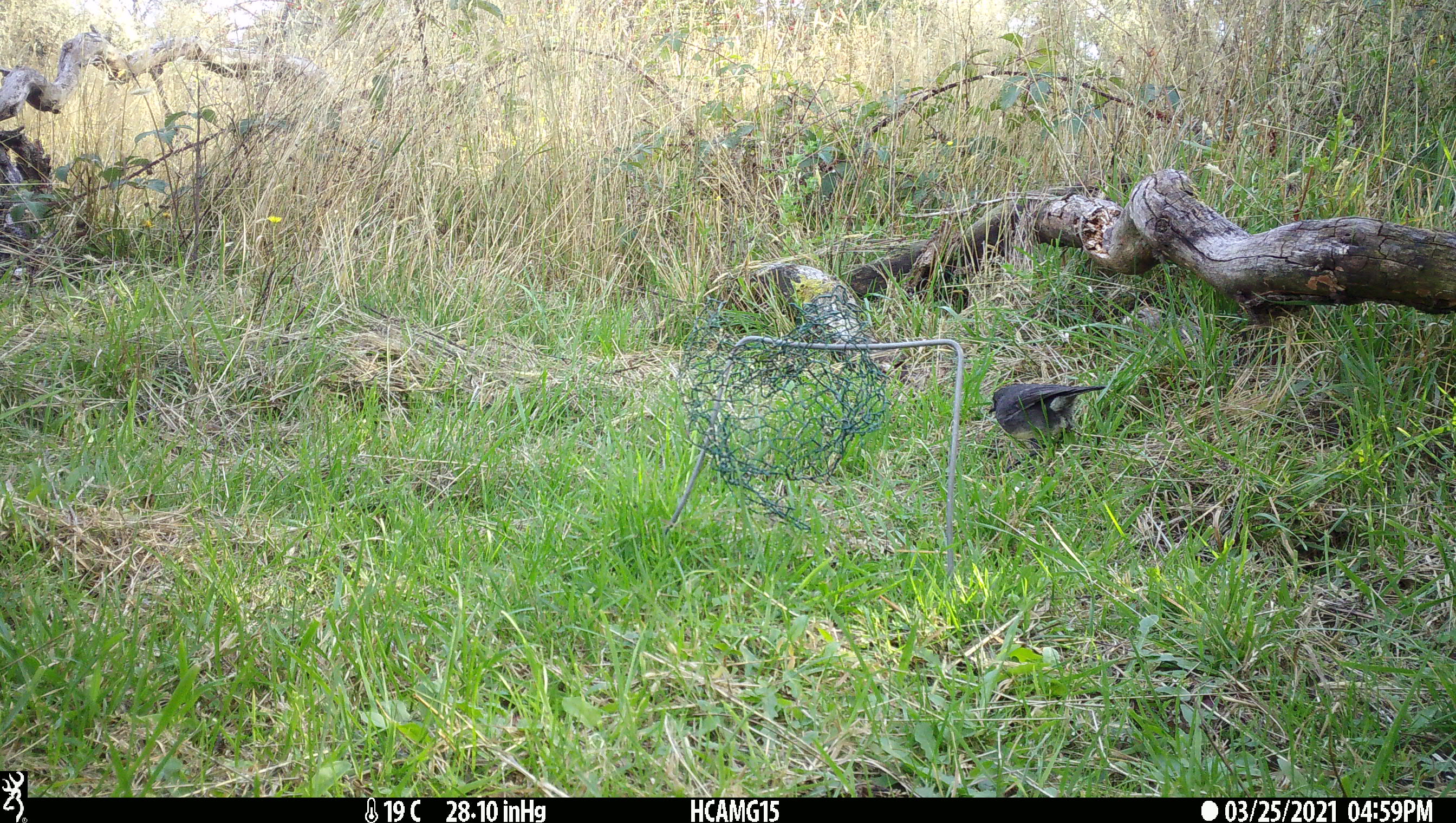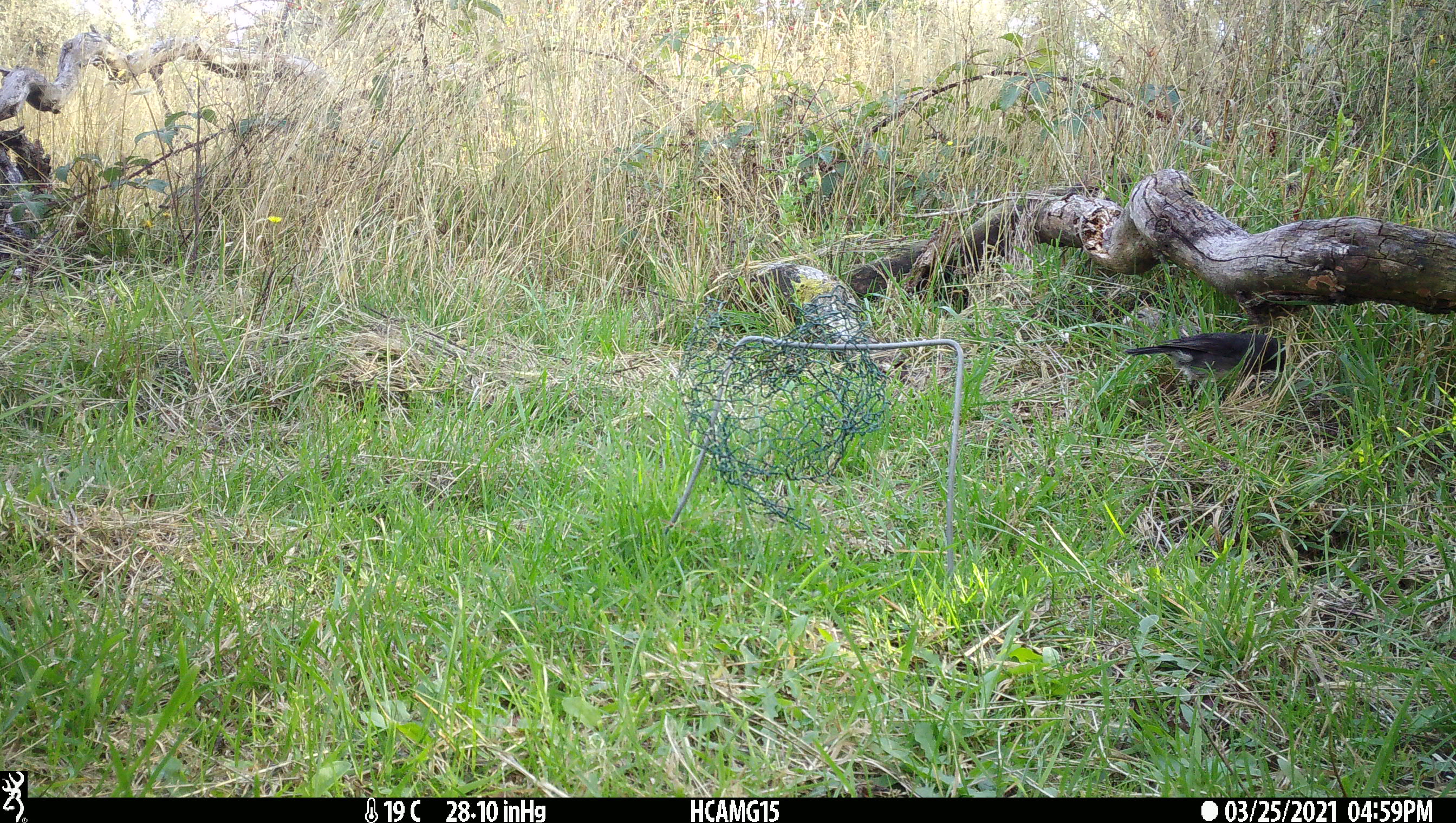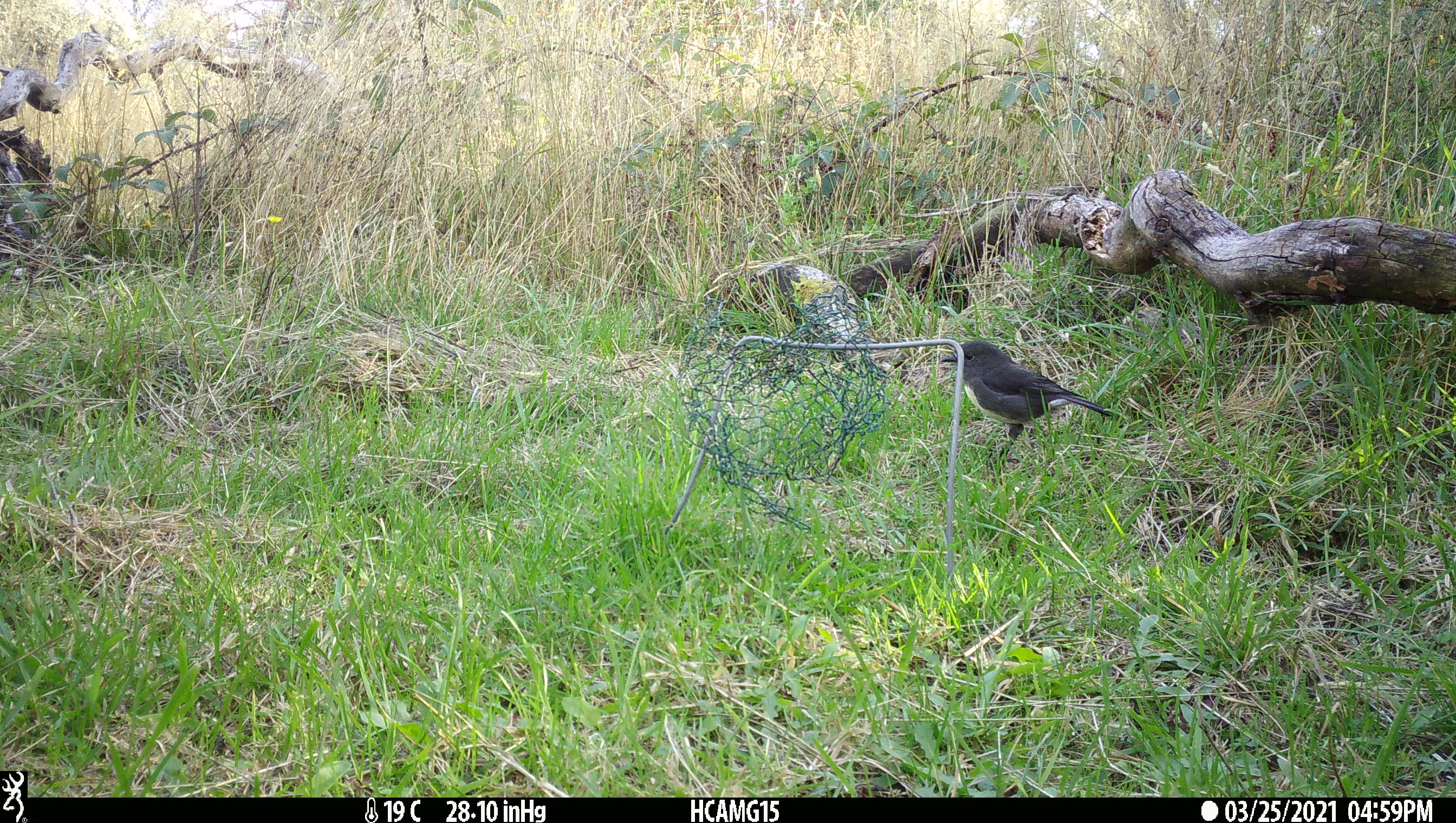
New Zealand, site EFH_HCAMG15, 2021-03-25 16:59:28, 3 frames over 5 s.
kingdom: Animalia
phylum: Chordata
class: Aves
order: Passeriformes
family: Petroicidae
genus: Petroica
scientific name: Petroica australis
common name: new zealand robin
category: robin